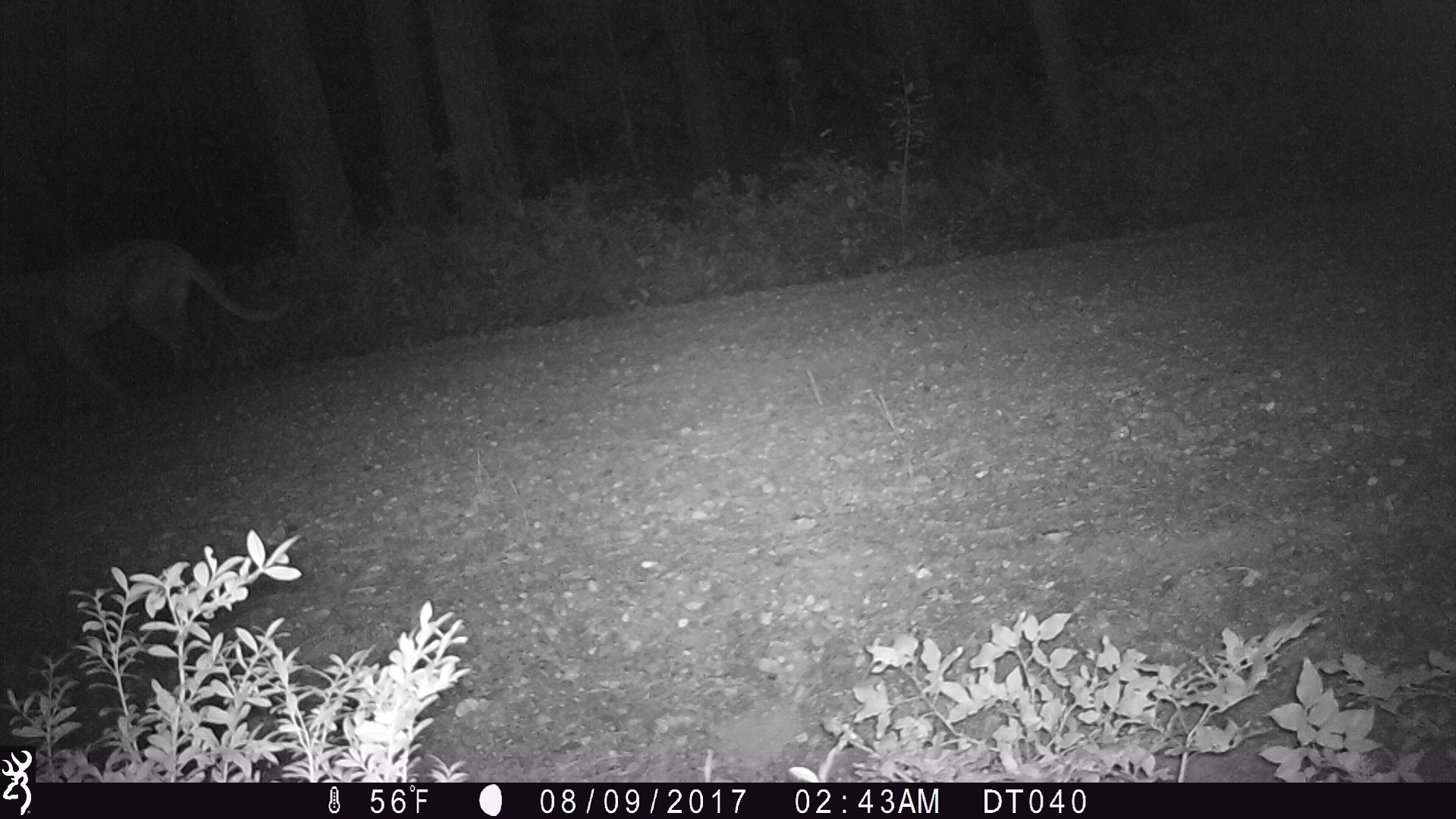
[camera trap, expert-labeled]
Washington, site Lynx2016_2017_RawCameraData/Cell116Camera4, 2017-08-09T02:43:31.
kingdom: Animalia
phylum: Chordata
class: Mammalia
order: Carnivora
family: Felidae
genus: Puma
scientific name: Puma concolor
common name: mountain lion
Puma concolor (mountain lion). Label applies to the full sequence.